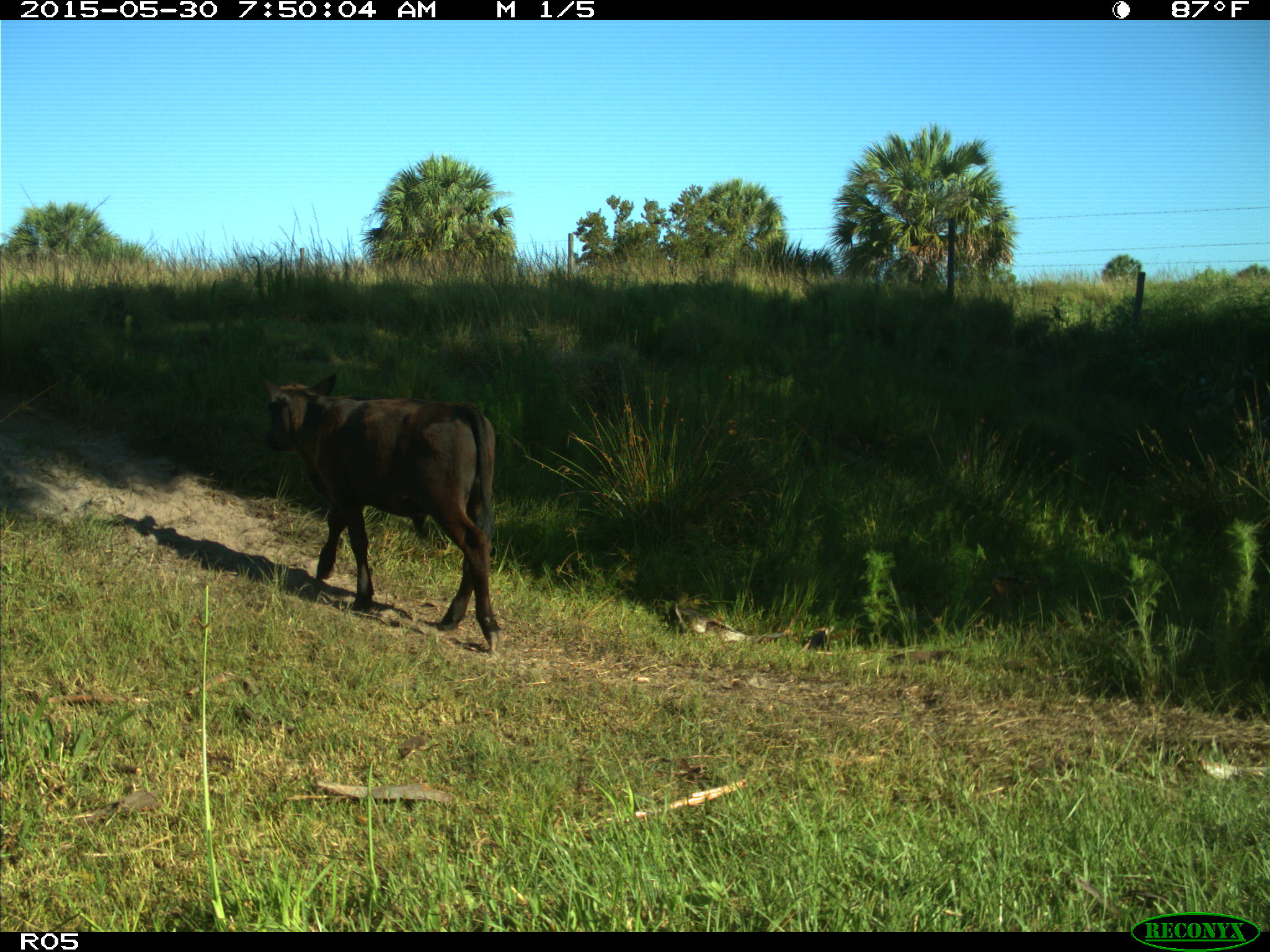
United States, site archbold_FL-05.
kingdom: Animalia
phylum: Chordata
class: Mammalia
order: Artiodactyla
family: Bovidae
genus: Bos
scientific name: Bos taurus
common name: domestic cow